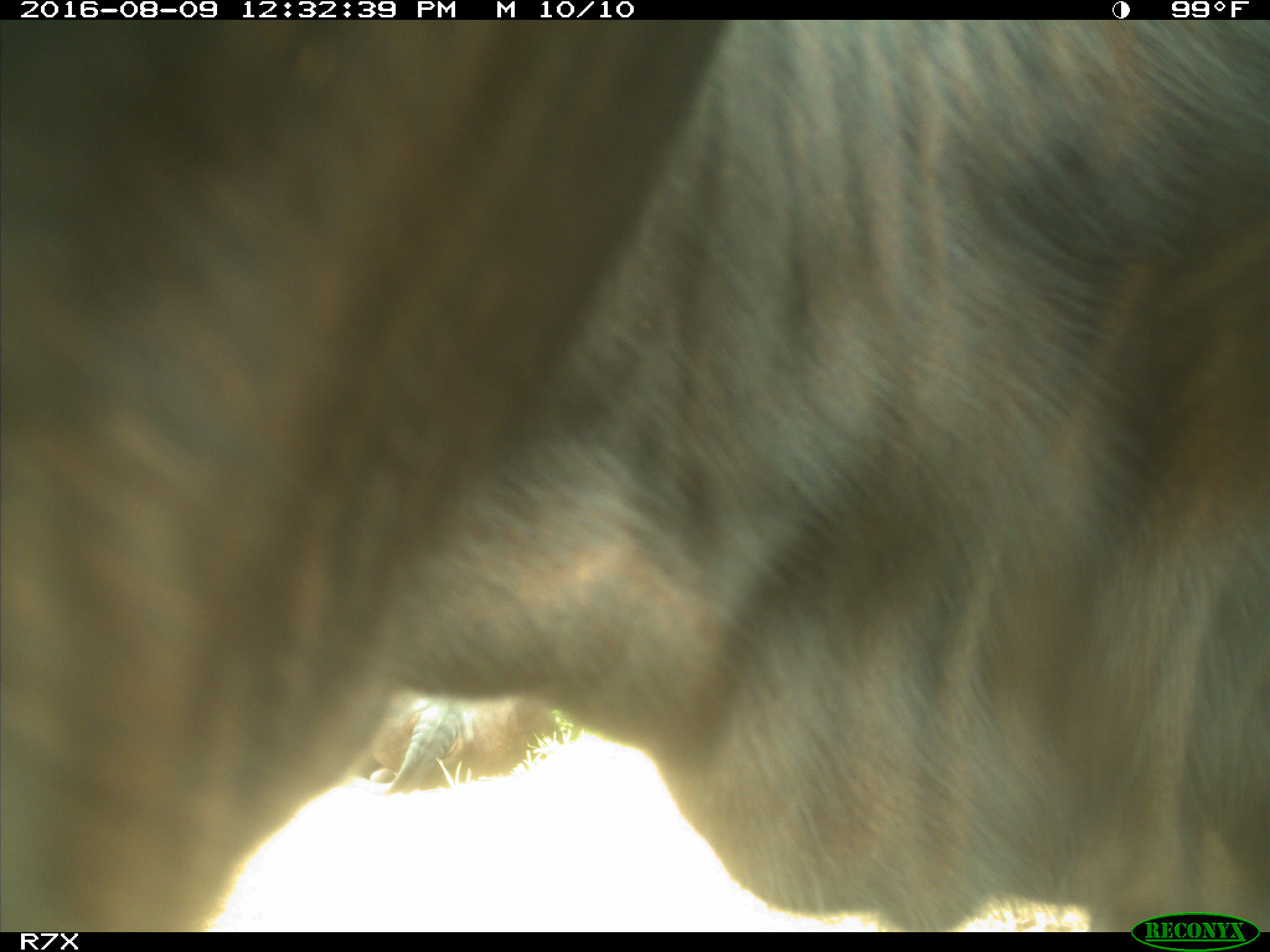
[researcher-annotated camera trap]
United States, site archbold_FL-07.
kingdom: Animalia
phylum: Chordata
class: Mammalia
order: Artiodactyla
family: Bovidae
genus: Bos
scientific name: Bos taurus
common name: domestic cow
Bos taurus (domestic cow).